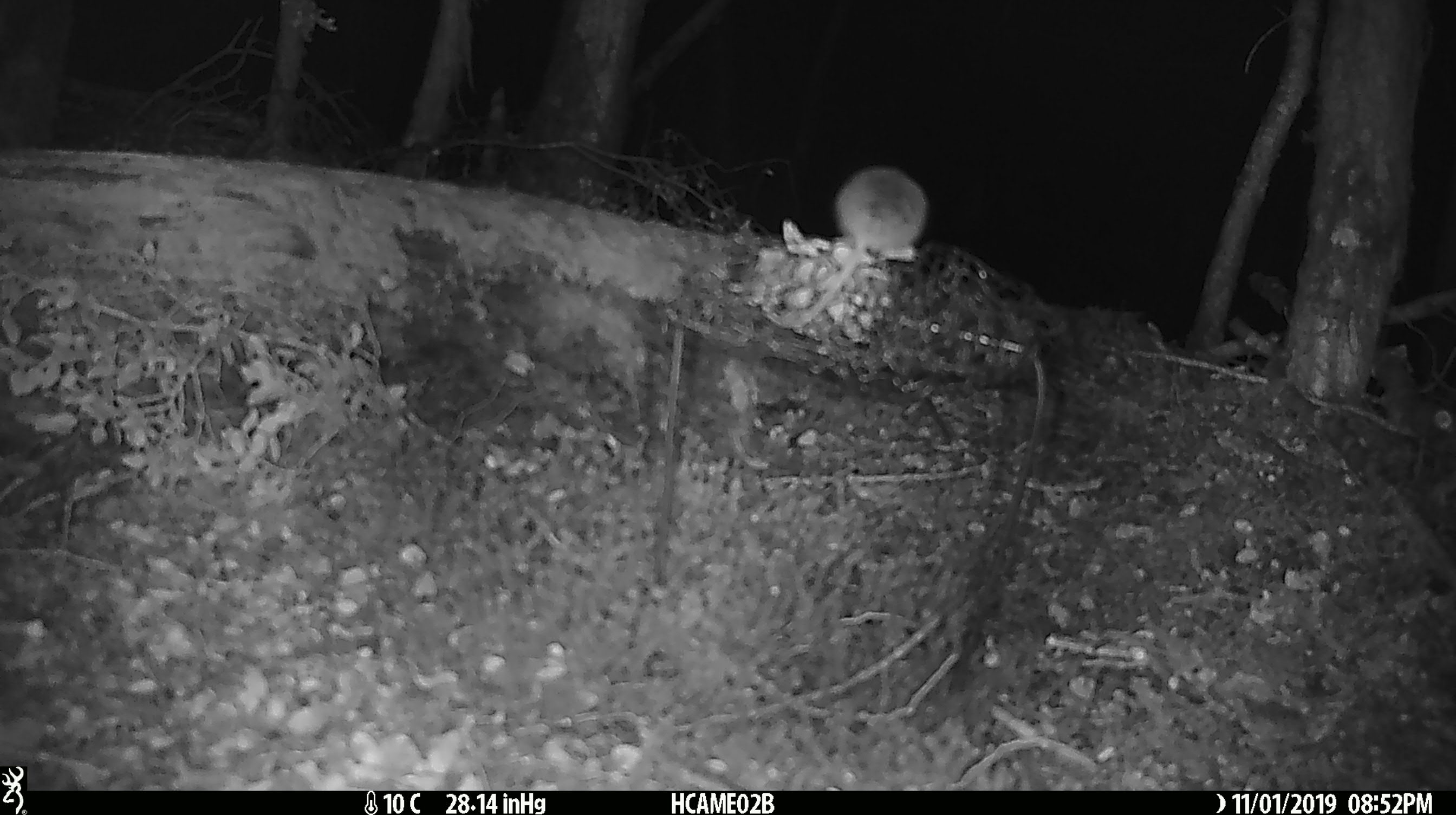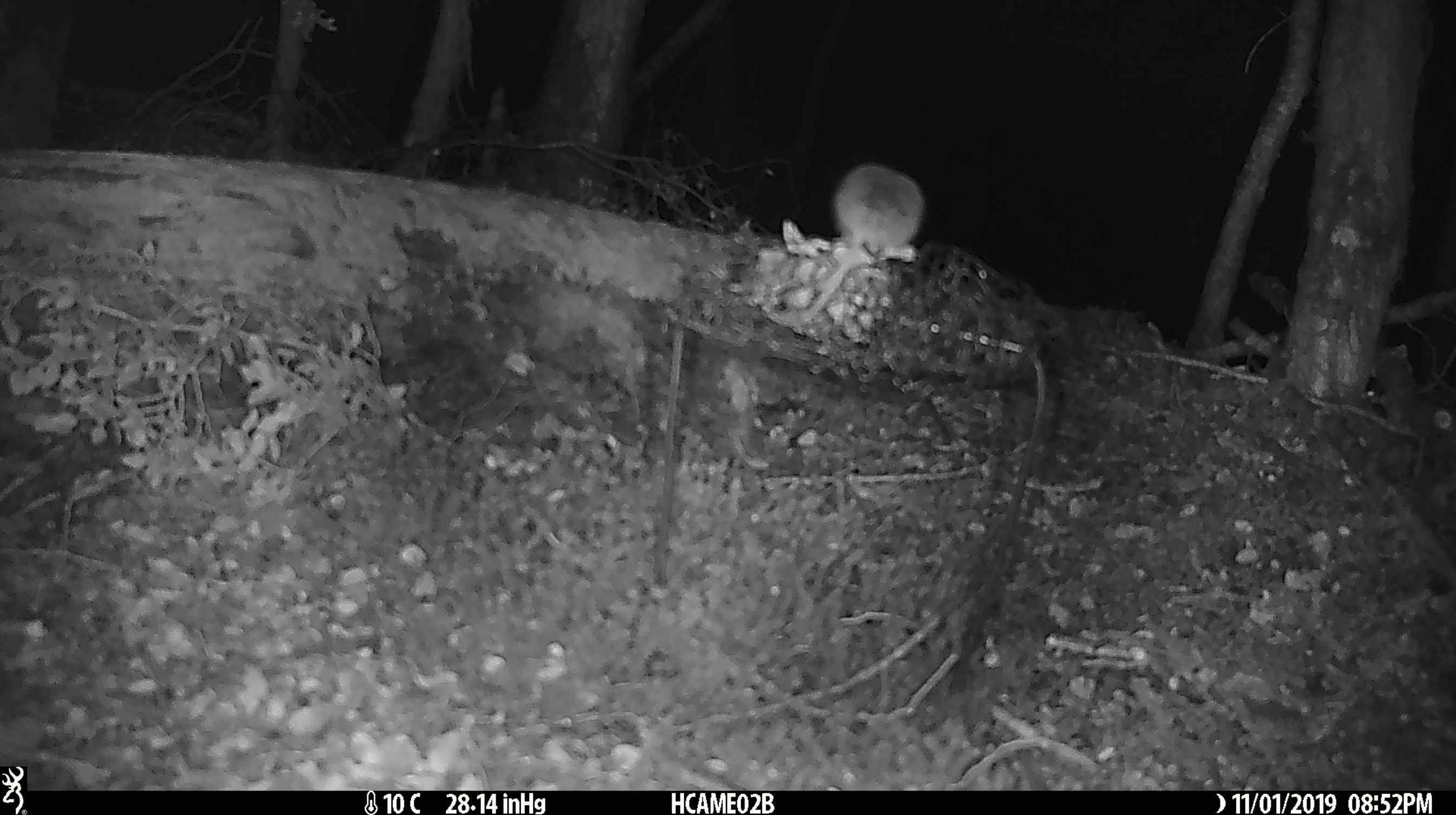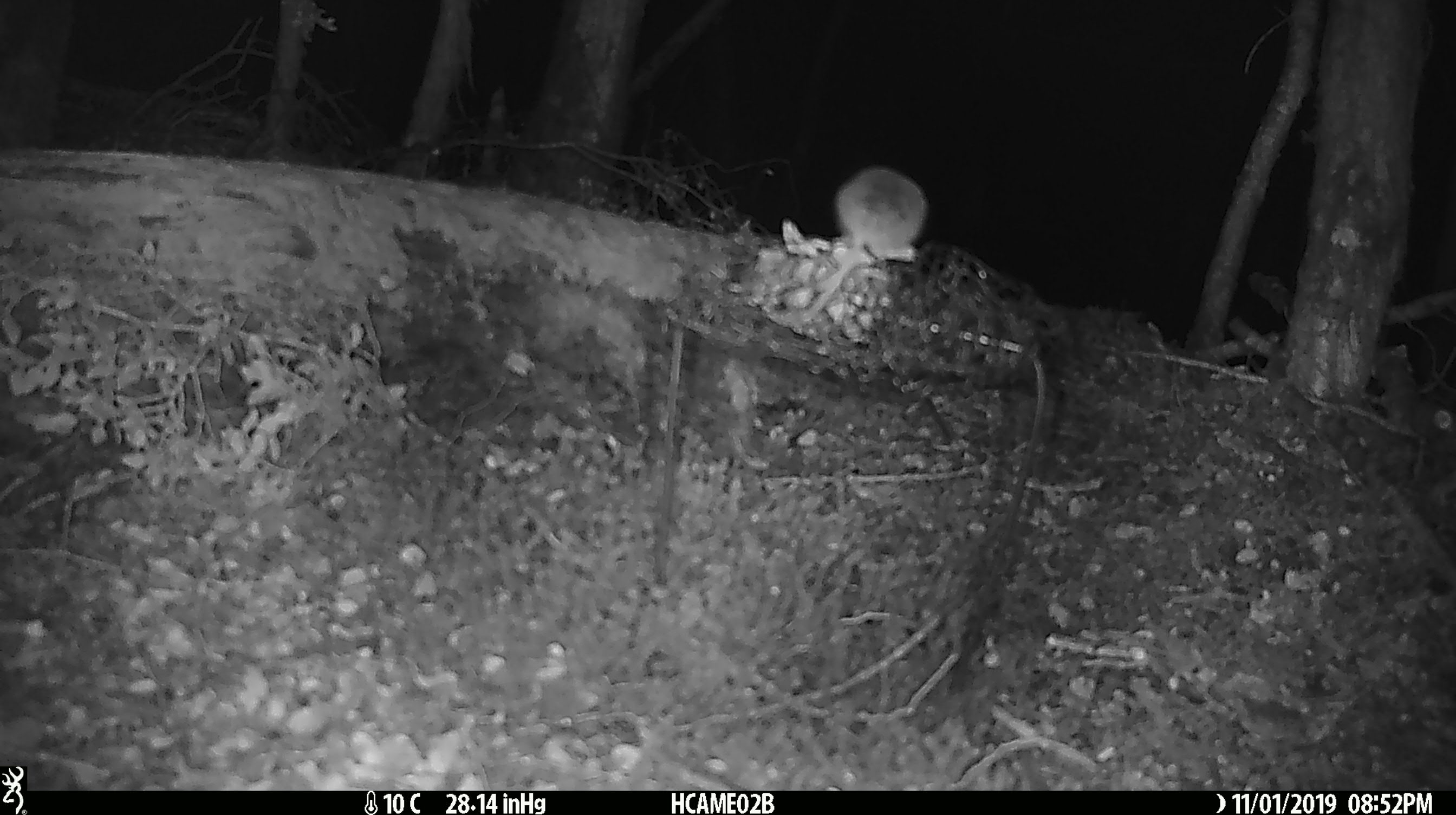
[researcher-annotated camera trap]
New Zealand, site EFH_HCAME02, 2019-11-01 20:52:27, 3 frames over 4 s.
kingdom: Animalia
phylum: Chordata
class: Mammalia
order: Rodentia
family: Muridae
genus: Mus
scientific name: Mus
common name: mouse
Mouse (Mus).